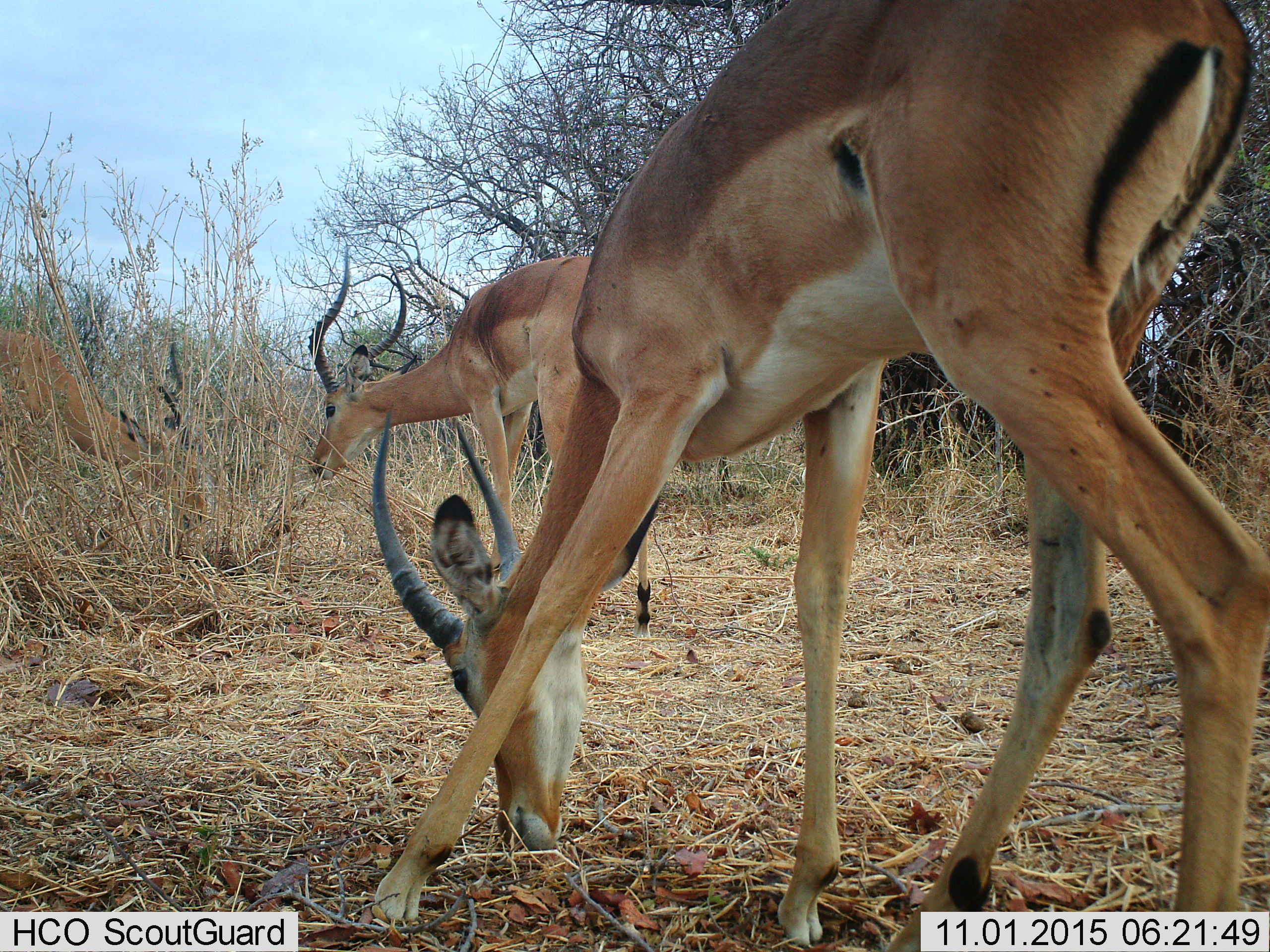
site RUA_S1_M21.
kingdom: Animalia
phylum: Chordata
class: Mammalia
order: Artiodactyla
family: Bovidae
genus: Aepyceros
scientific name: Aepyceros melampus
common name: impala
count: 3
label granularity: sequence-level